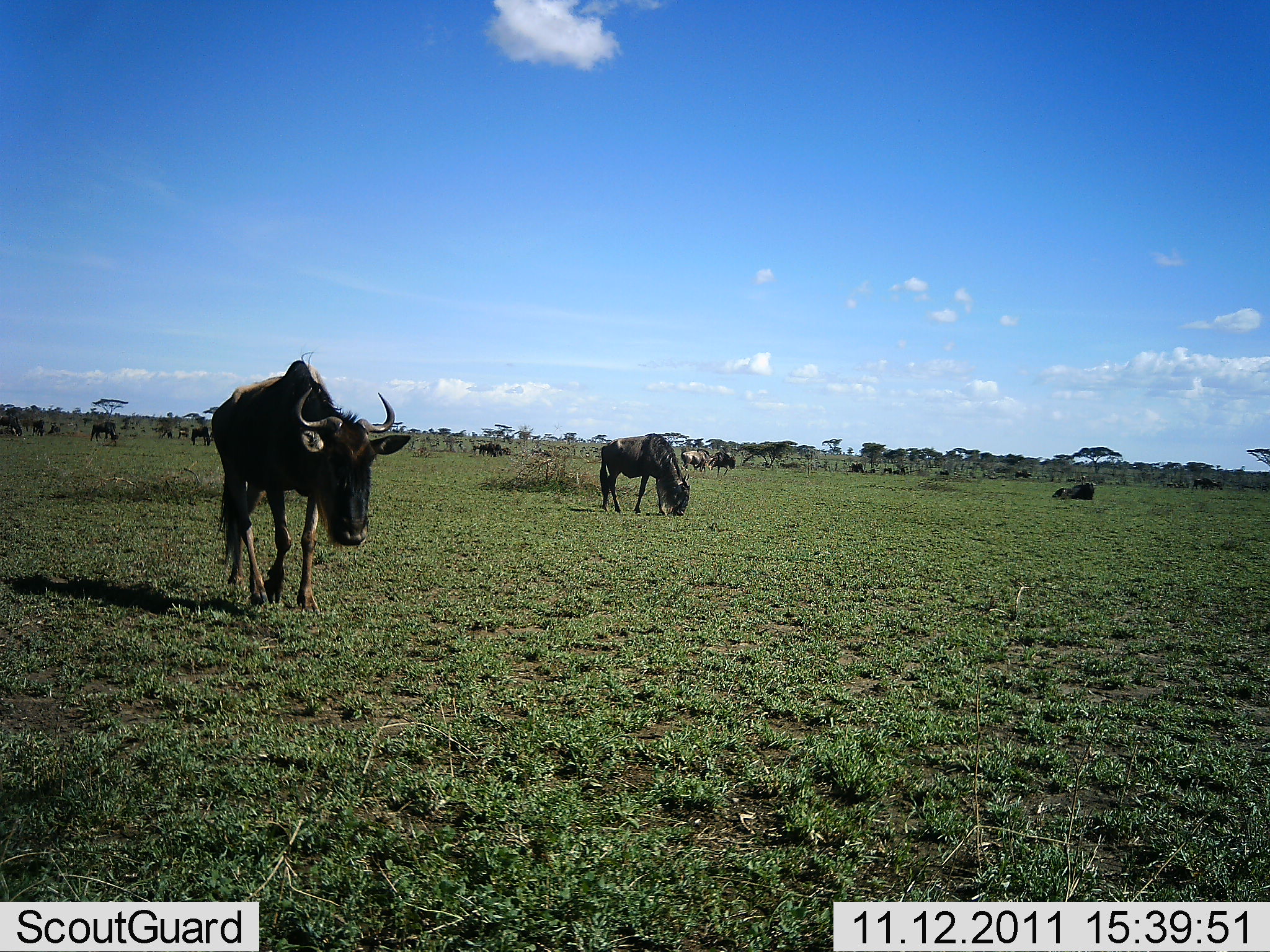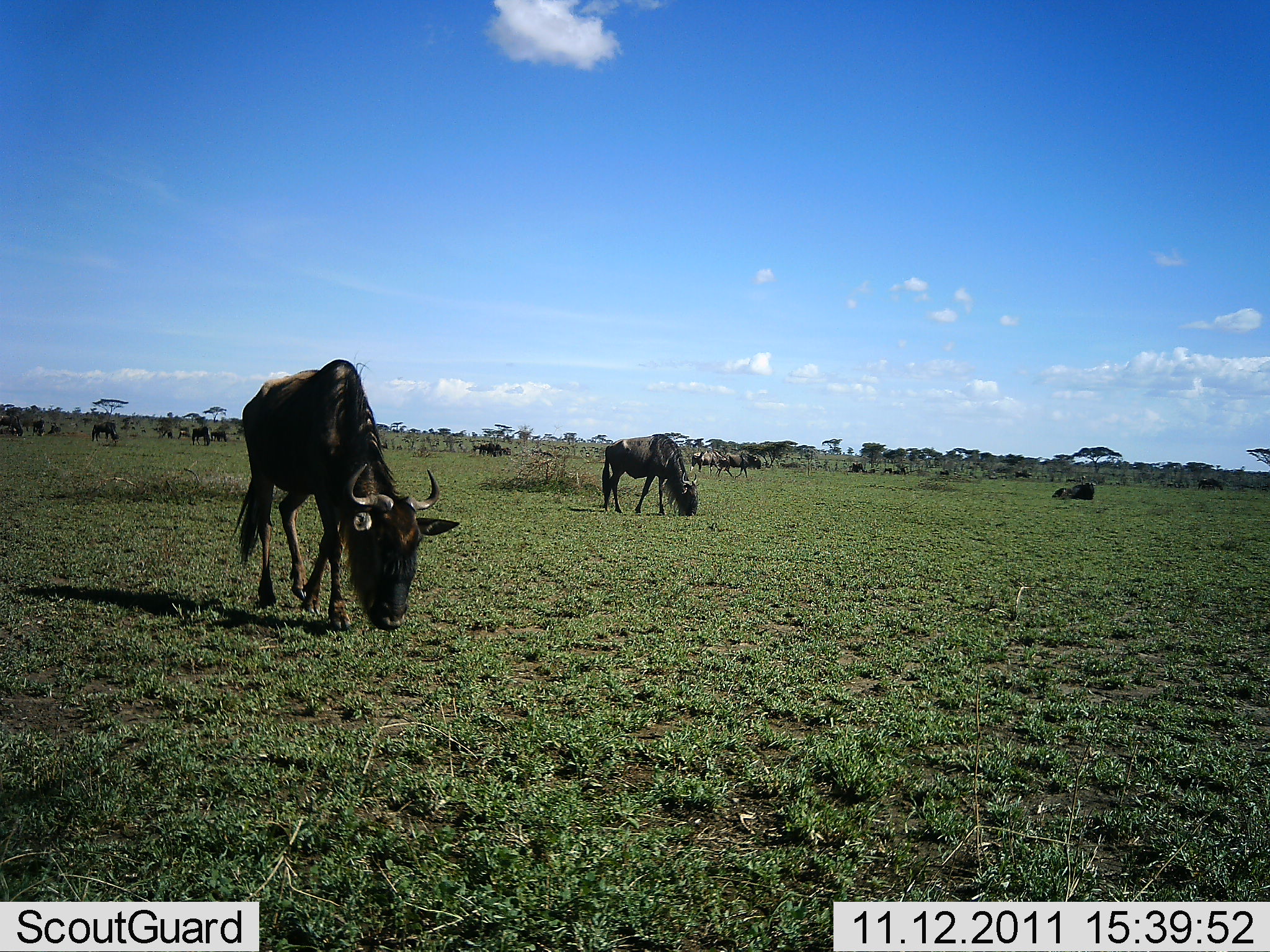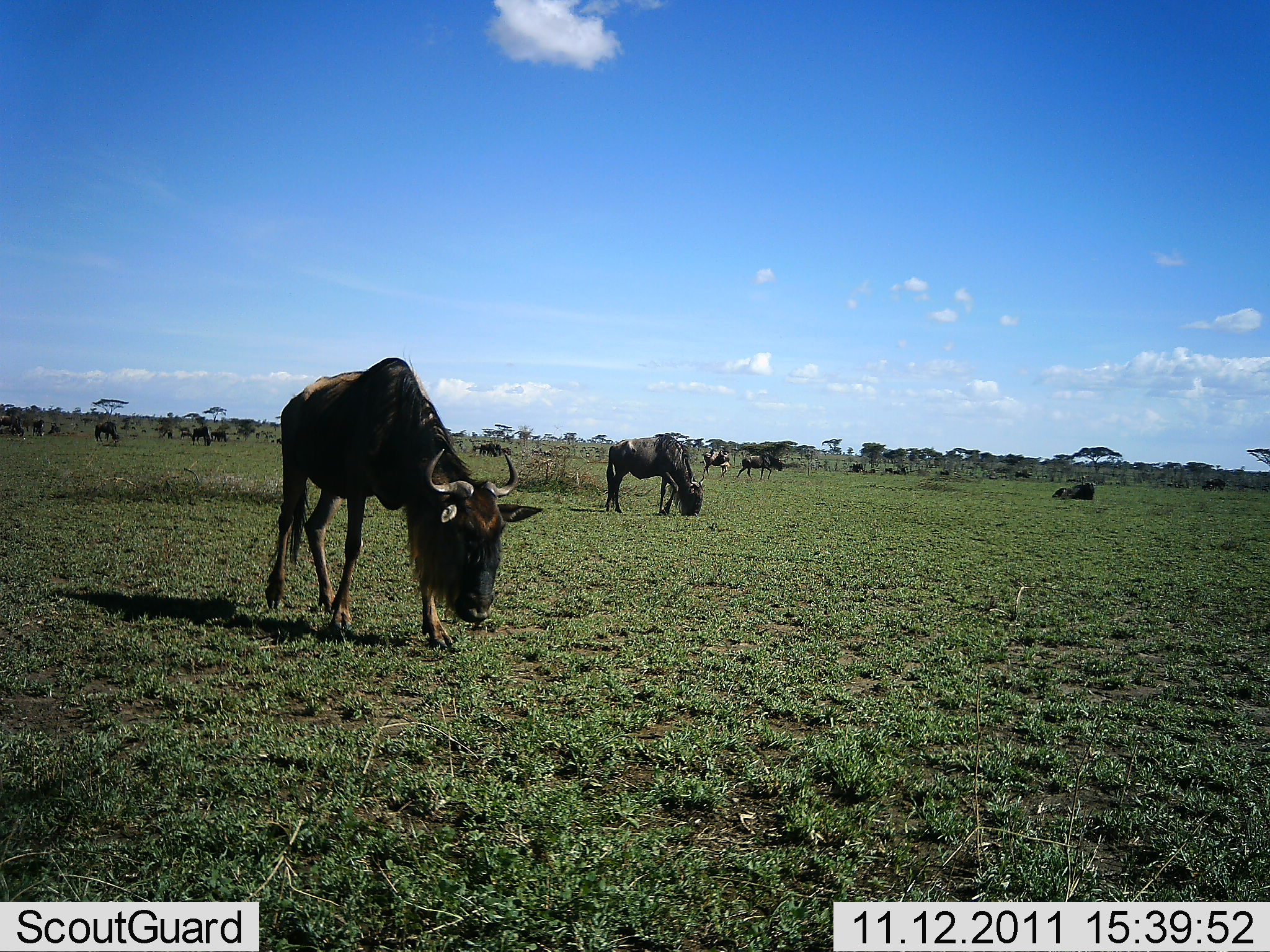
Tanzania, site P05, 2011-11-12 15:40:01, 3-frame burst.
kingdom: Animalia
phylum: Chordata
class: Mammalia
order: Artiodactyla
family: Bovidae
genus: Connochaetes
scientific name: Connochaetes taurinus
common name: blue wildebeest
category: wildebeest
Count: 11-50.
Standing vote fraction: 40%.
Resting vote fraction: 30%.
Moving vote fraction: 60%.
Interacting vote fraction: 0%.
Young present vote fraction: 0%.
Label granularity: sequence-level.